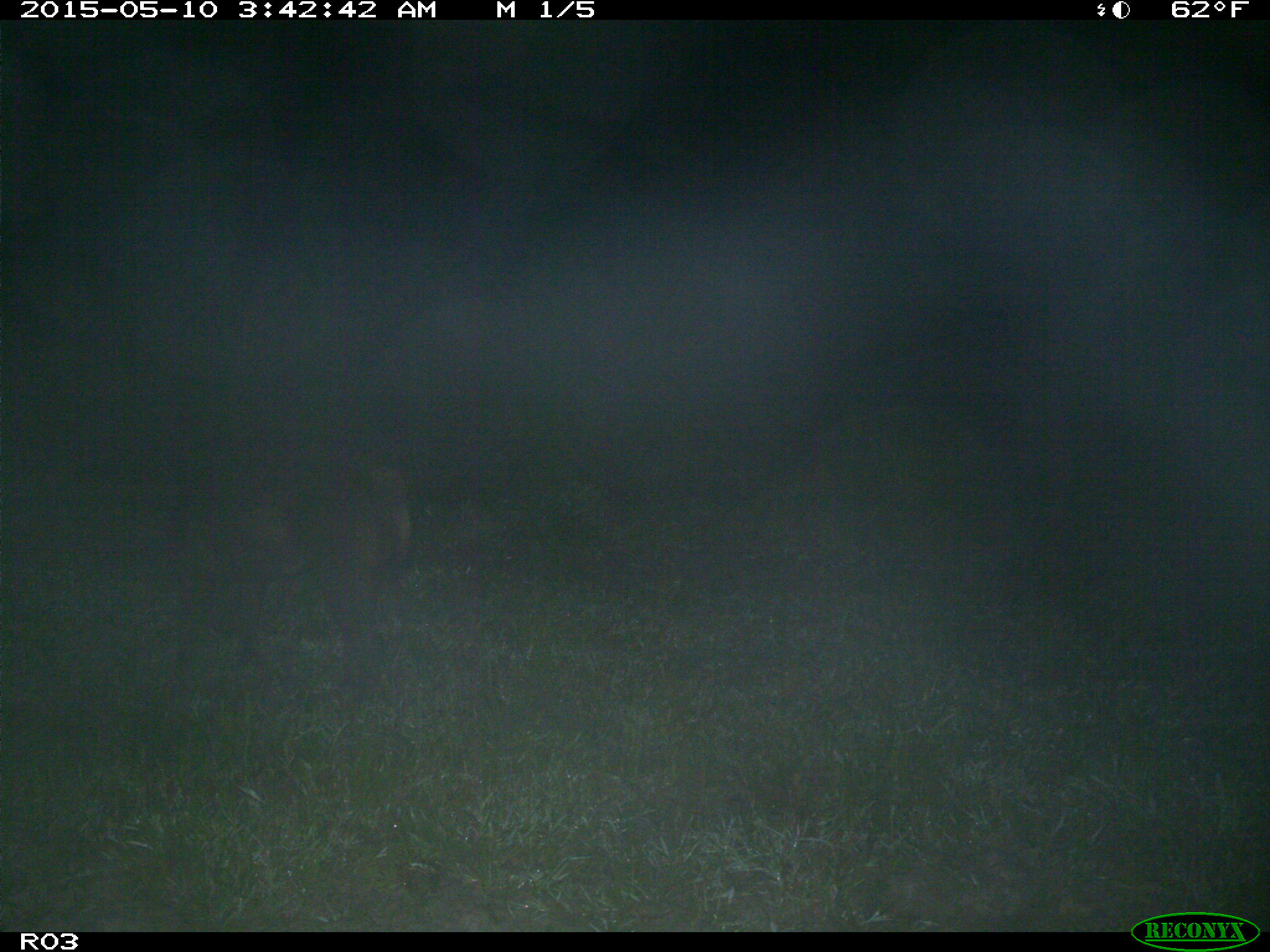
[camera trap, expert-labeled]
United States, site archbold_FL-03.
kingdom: Animalia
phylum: Chordata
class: Mammalia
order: Artiodactyla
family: Suidae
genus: Sus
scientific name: Sus scrofa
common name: wild boar